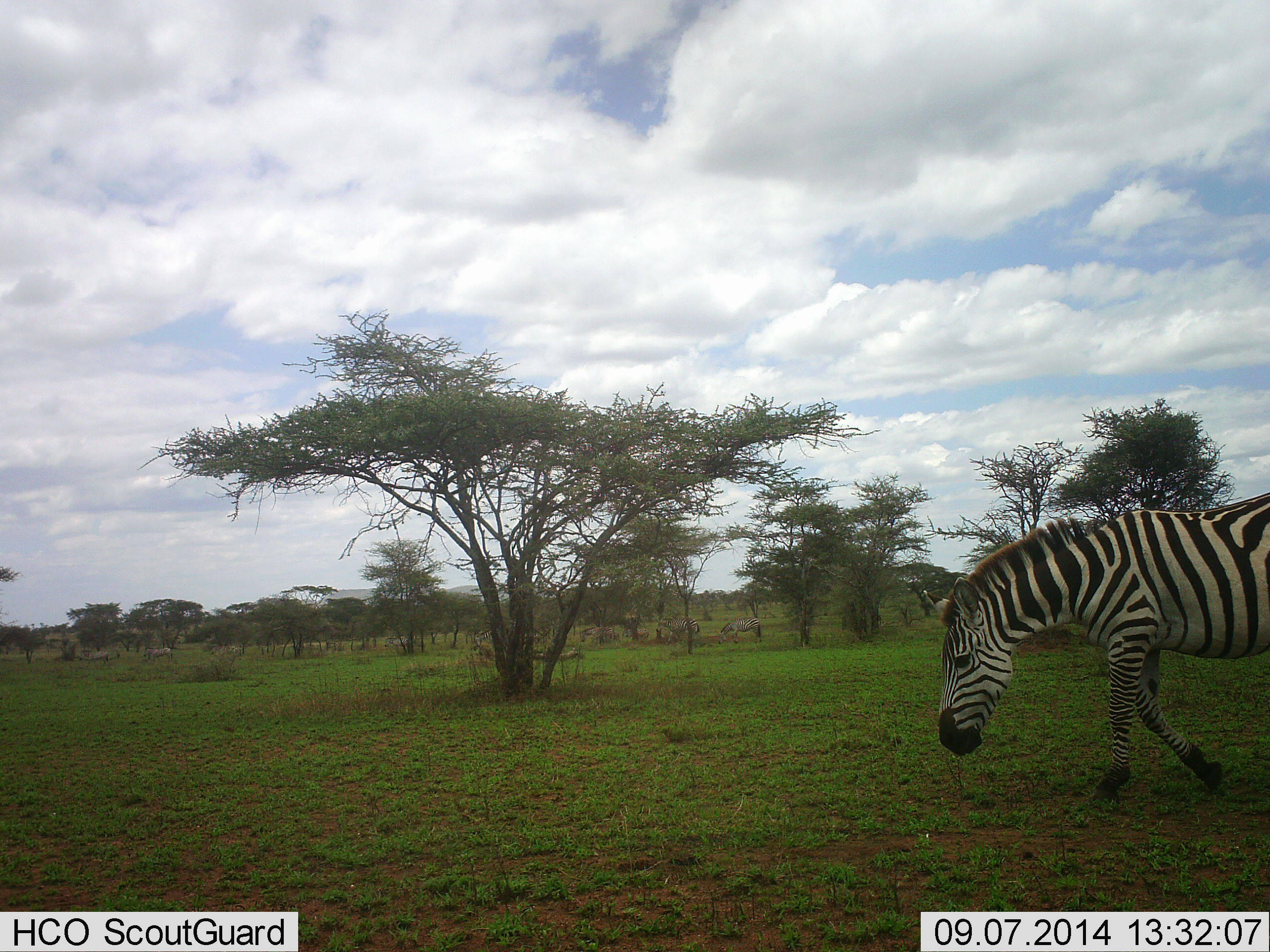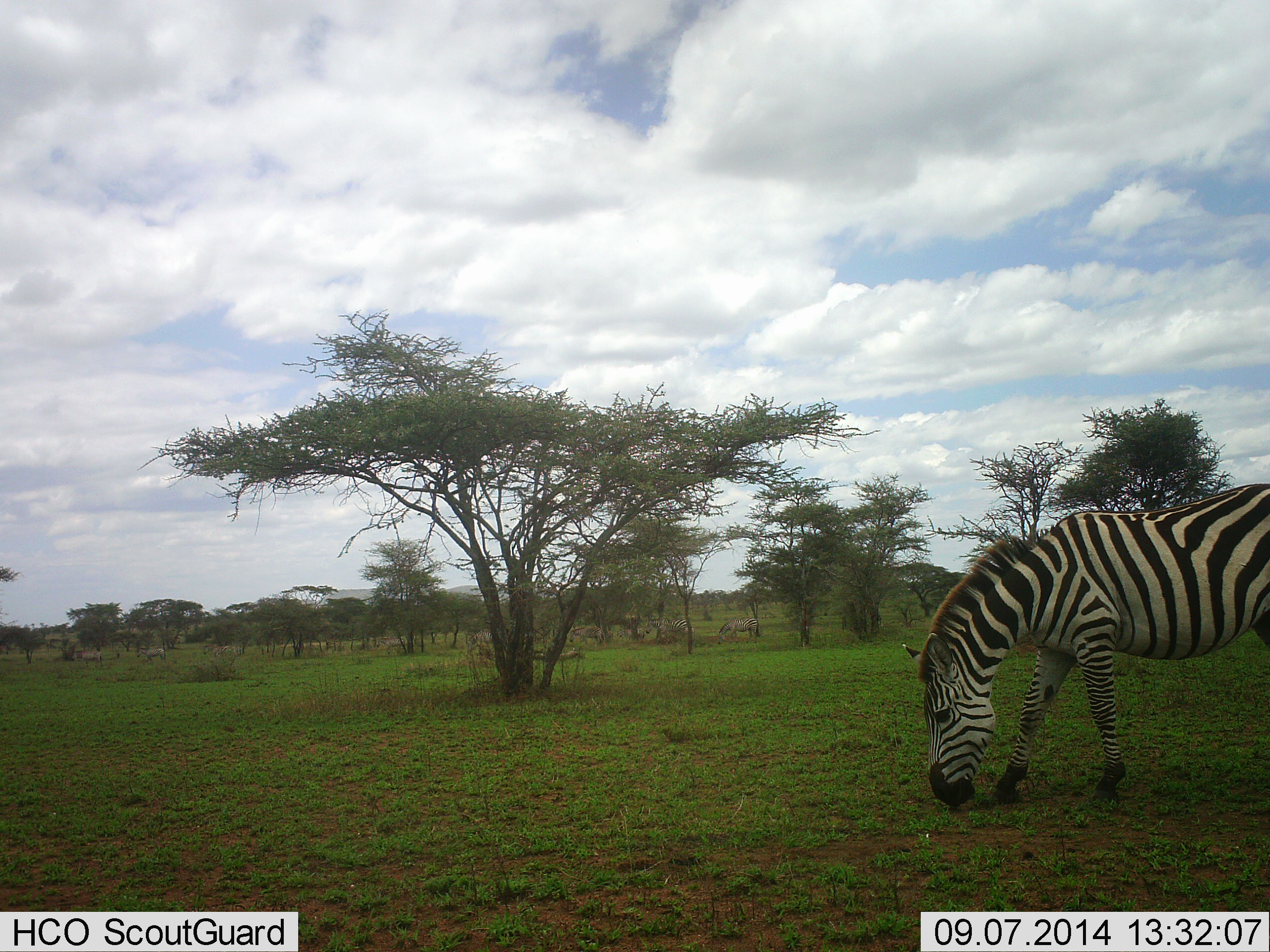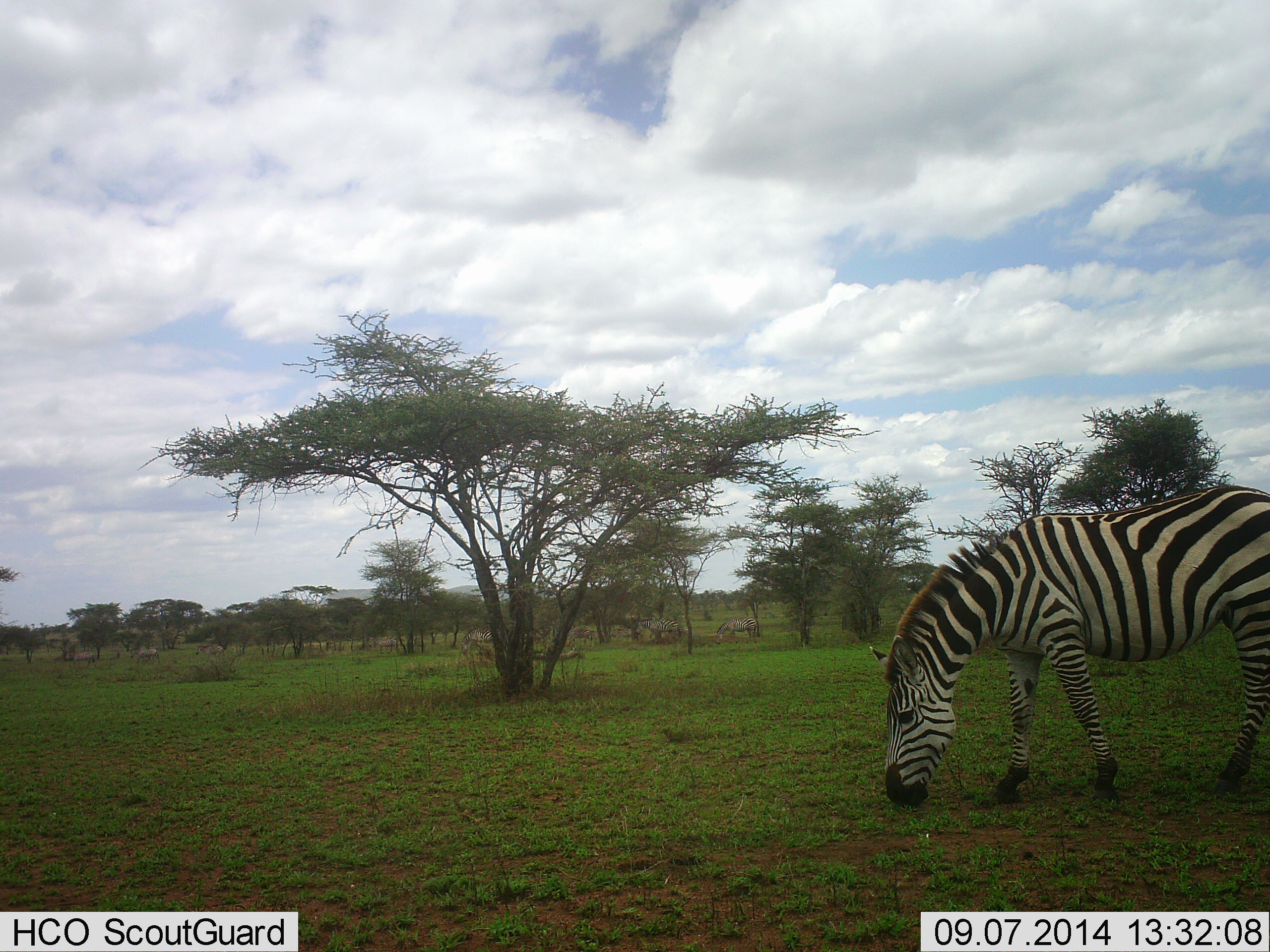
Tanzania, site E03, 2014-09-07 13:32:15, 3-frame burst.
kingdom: Animalia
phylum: Chordata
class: Mammalia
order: Perissodactyla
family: Equidae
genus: Equus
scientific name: Equus quagga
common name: plains zebra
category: zebra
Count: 1.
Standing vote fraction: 30%.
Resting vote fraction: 0%.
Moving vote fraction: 40%.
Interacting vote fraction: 0%.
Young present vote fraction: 0%.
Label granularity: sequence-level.